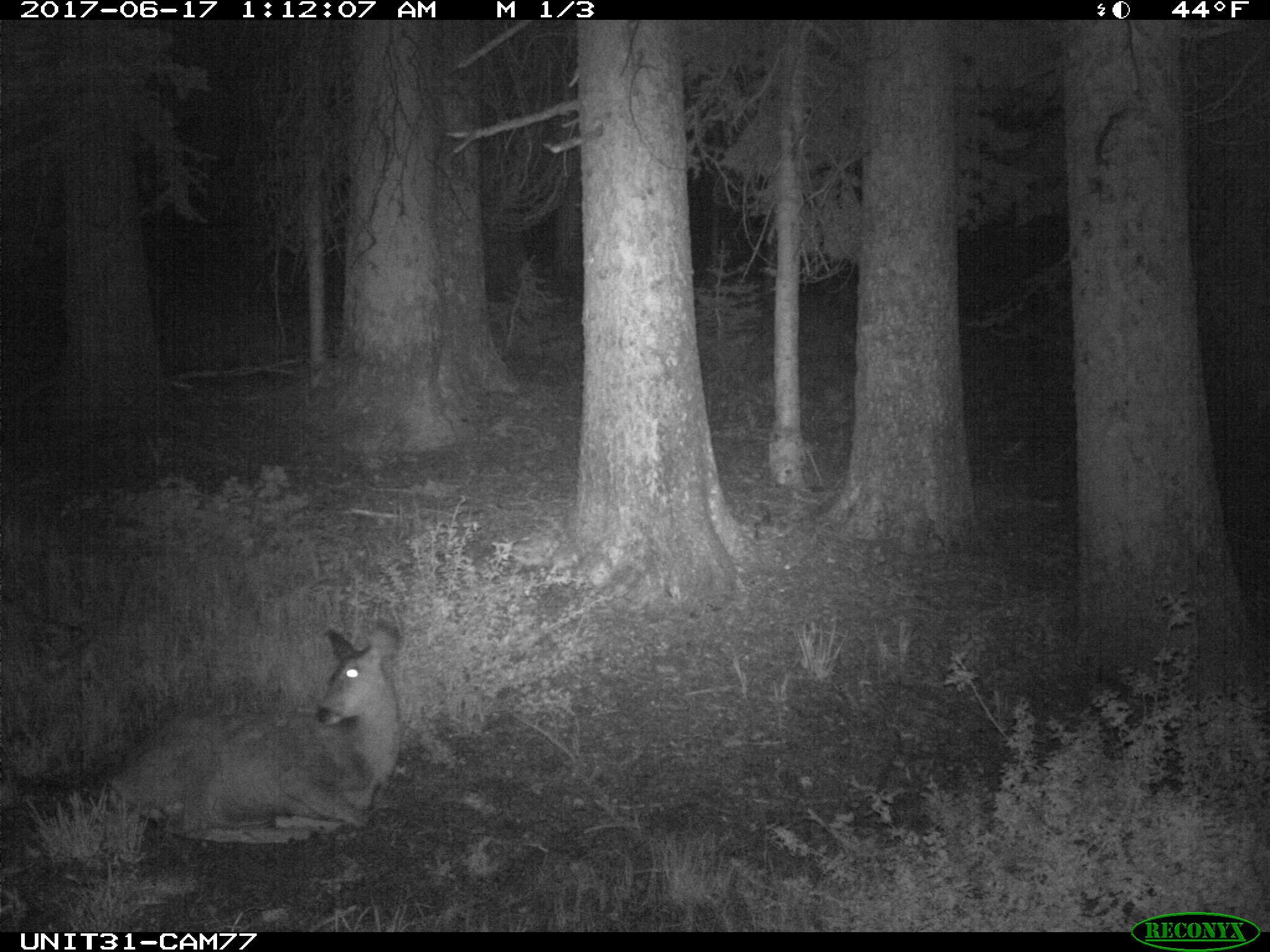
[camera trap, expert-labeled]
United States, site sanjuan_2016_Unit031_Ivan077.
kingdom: Animalia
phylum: Chordata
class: Mammalia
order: Artiodactyla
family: Cervidae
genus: Odocoileus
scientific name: Odocoileus hemionus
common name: mule deer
Odocoileus hemionus (mule deer).